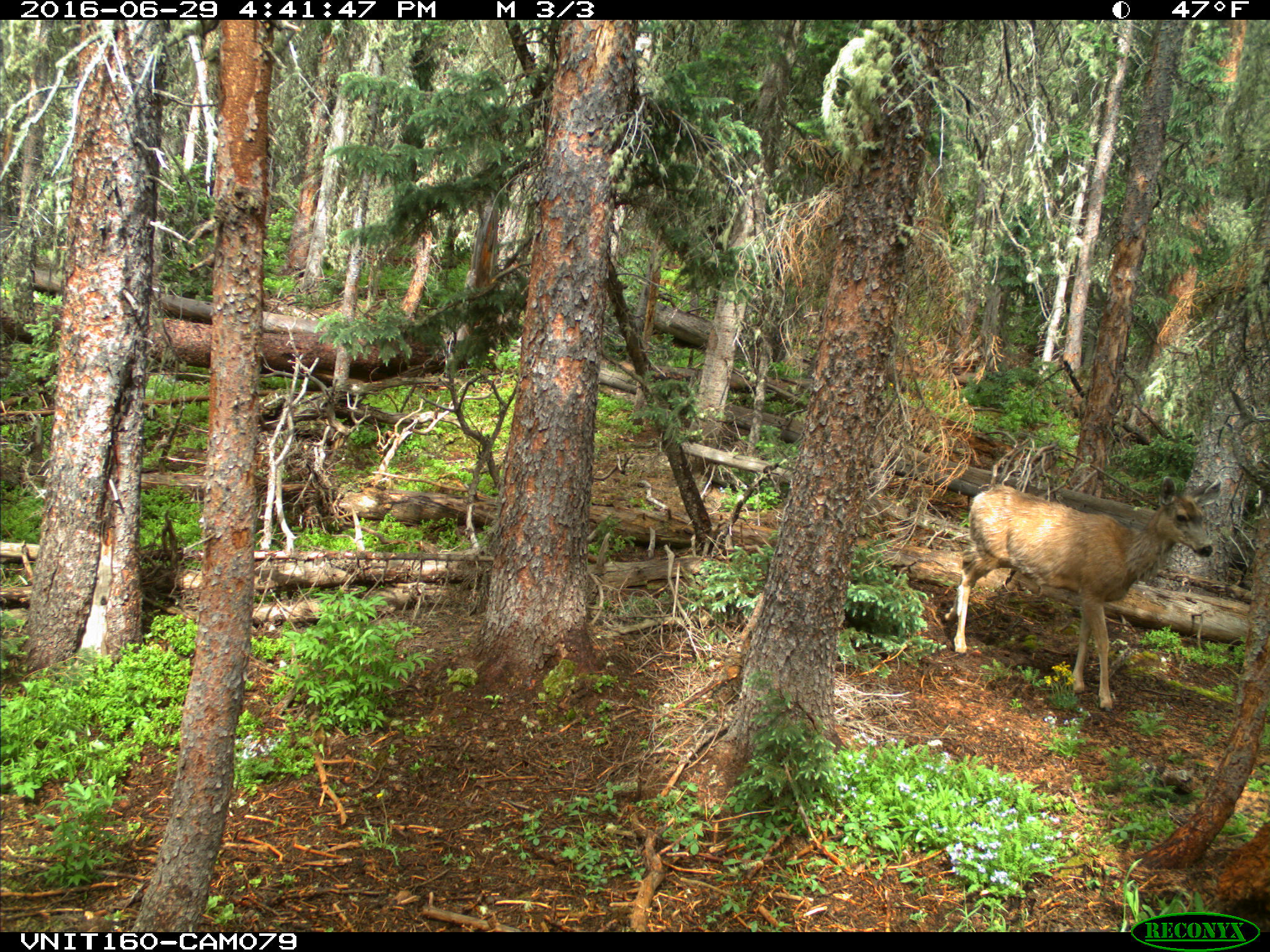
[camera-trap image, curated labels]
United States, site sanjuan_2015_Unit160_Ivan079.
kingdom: Animalia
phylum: Chordata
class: Mammalia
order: Artiodactyla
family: Cervidae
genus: Odocoileus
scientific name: Odocoileus hemionus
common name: mule deer